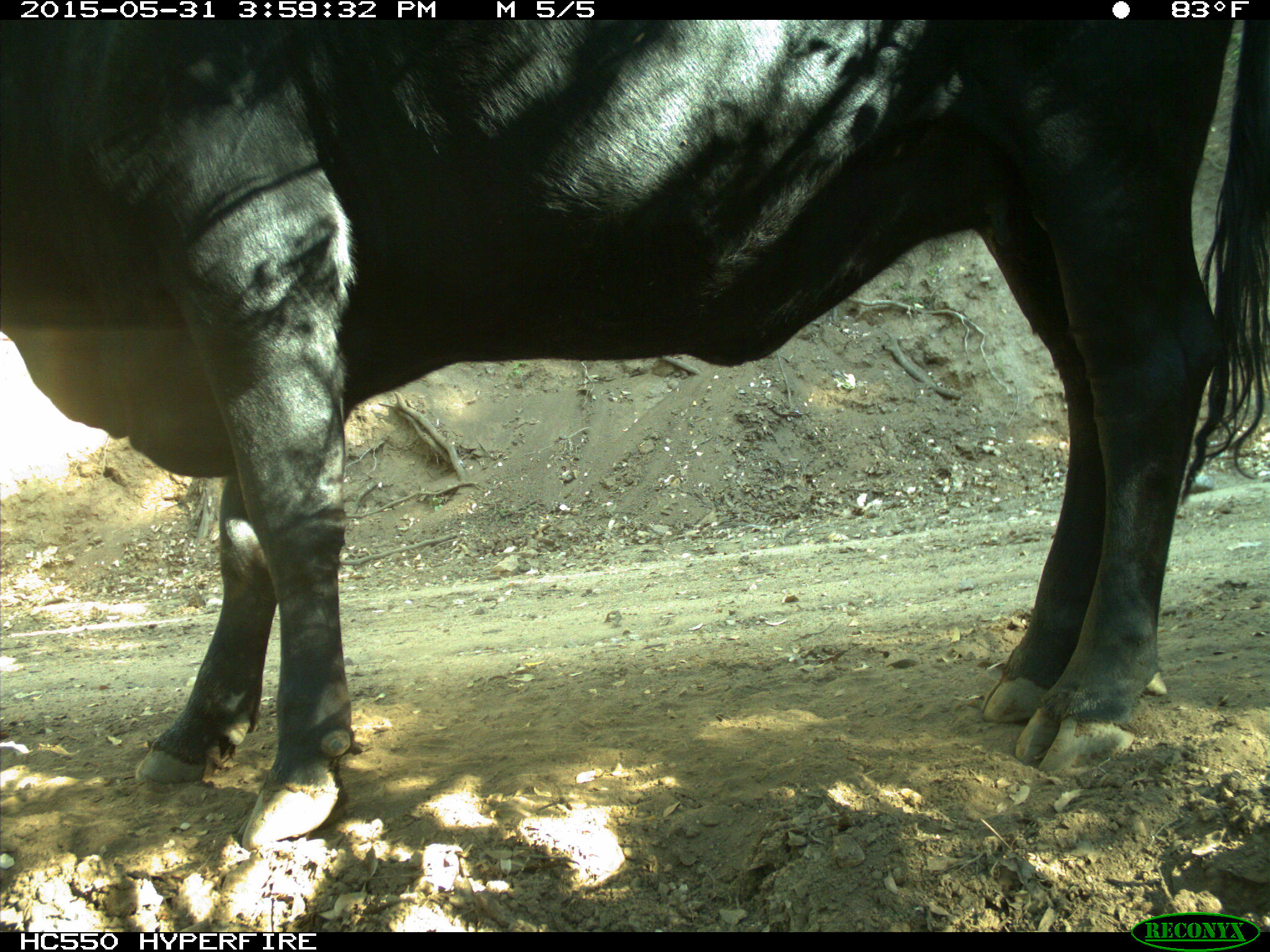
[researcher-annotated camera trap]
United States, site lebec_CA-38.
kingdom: Animalia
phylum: Chordata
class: Mammalia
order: Artiodactyla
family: Bovidae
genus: Bos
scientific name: Bos taurus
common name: domestic cow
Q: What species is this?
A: Bos taurus (domestic cow).